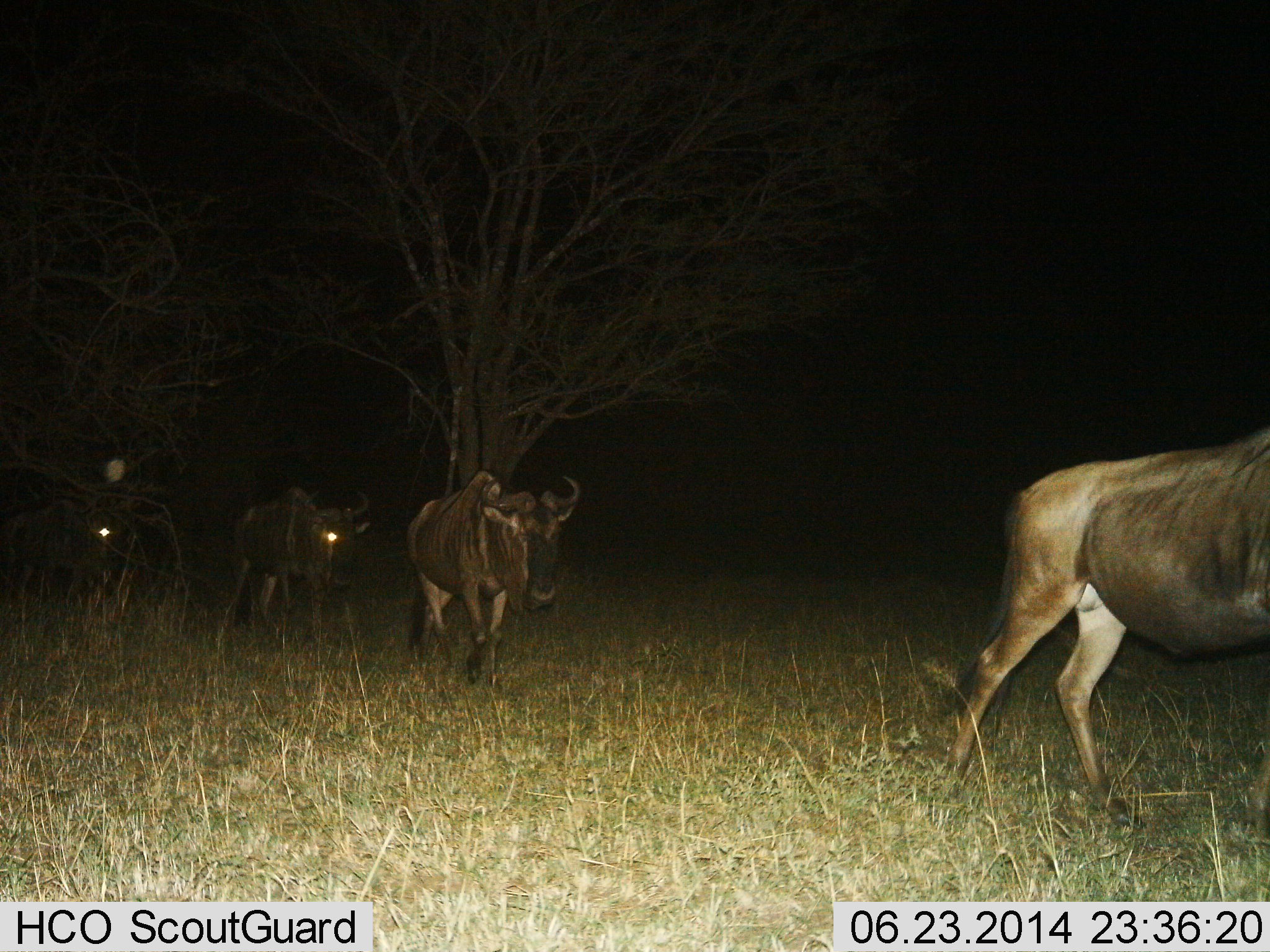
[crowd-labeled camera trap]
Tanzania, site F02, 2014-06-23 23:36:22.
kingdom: Animalia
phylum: Chordata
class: Mammalia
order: Artiodactyla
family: Bovidae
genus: Connochaetes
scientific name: Connochaetes taurinus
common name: blue wildebeest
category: wildebeest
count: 4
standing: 0%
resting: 0%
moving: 100%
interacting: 0%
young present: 0%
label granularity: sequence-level